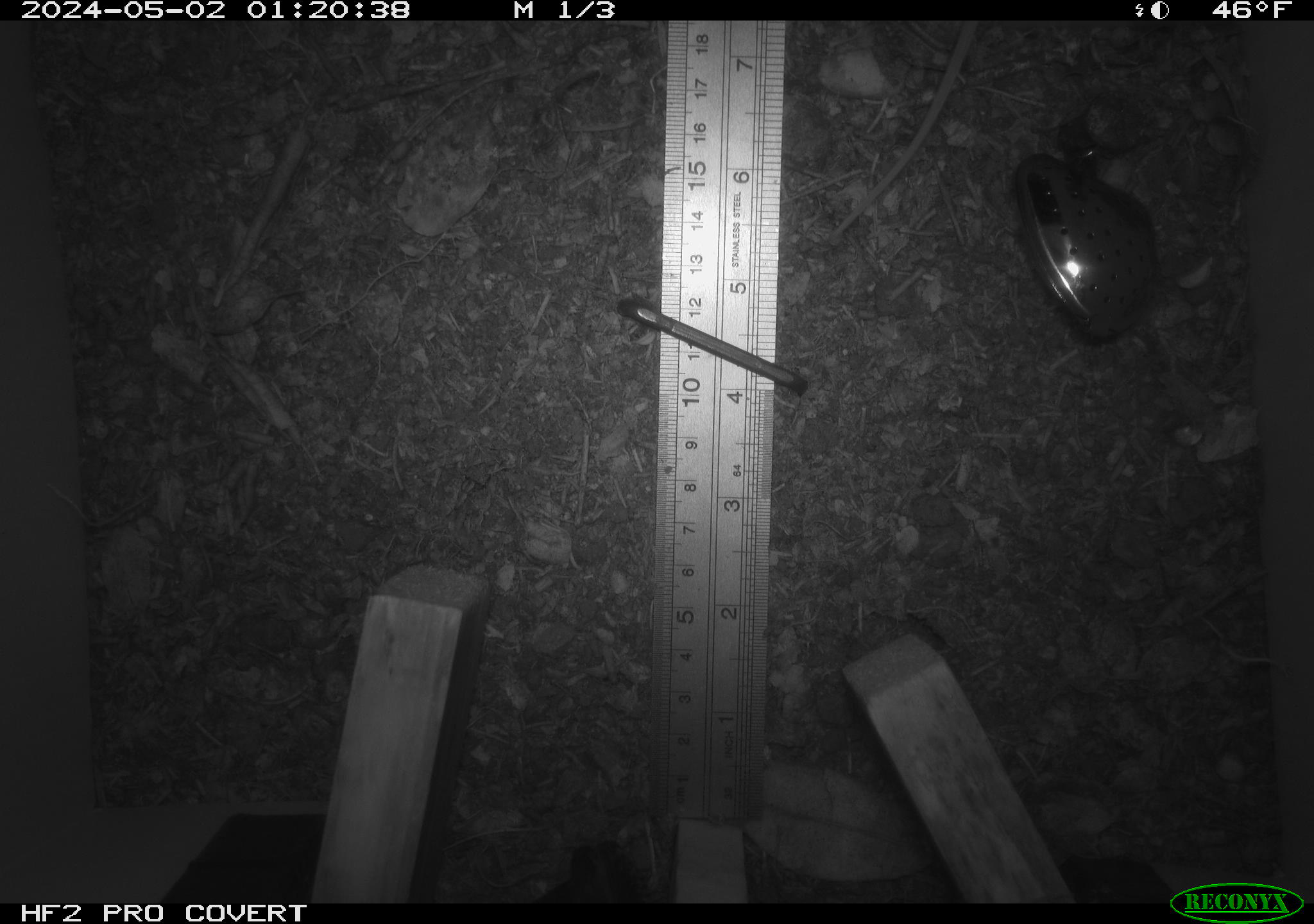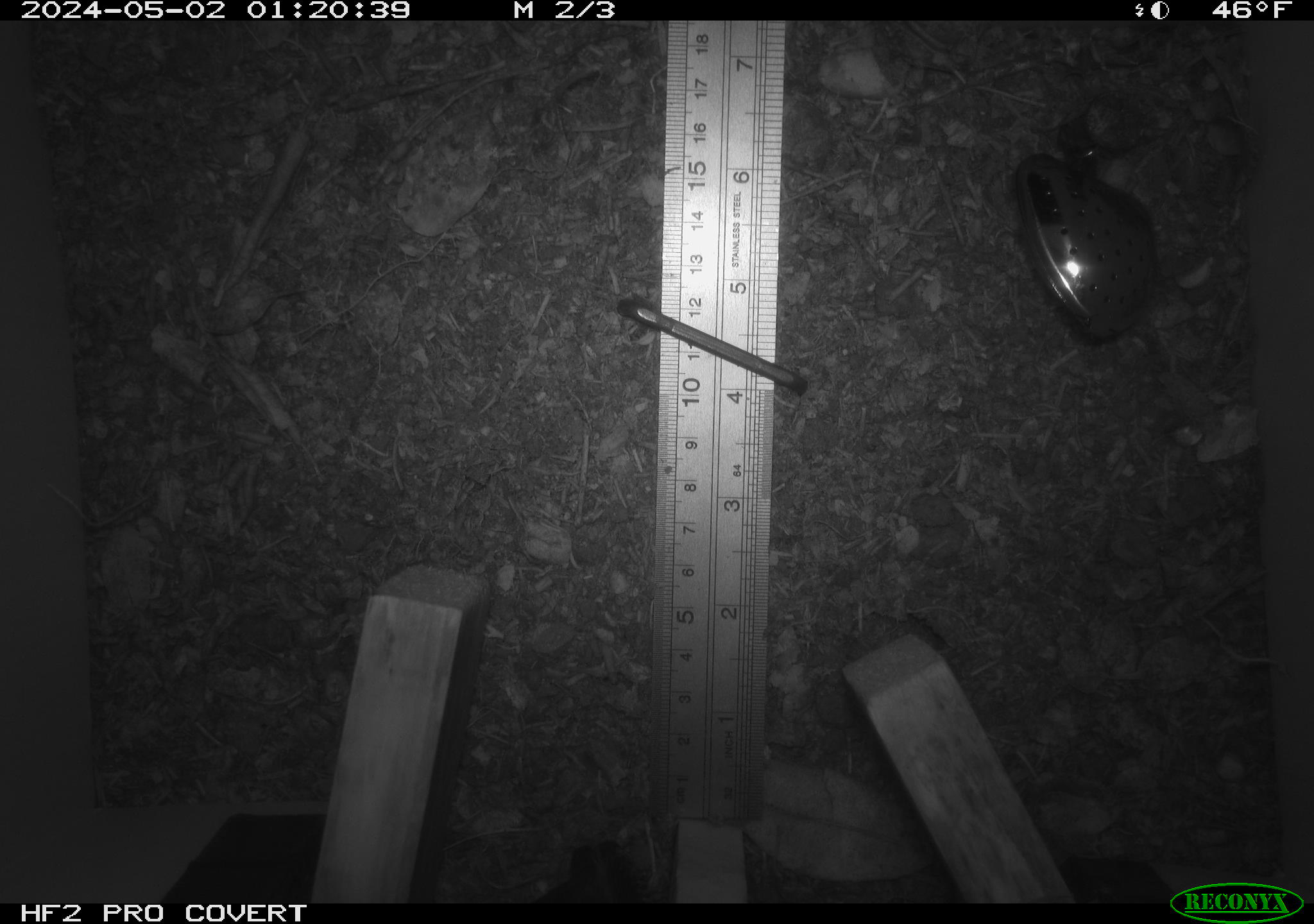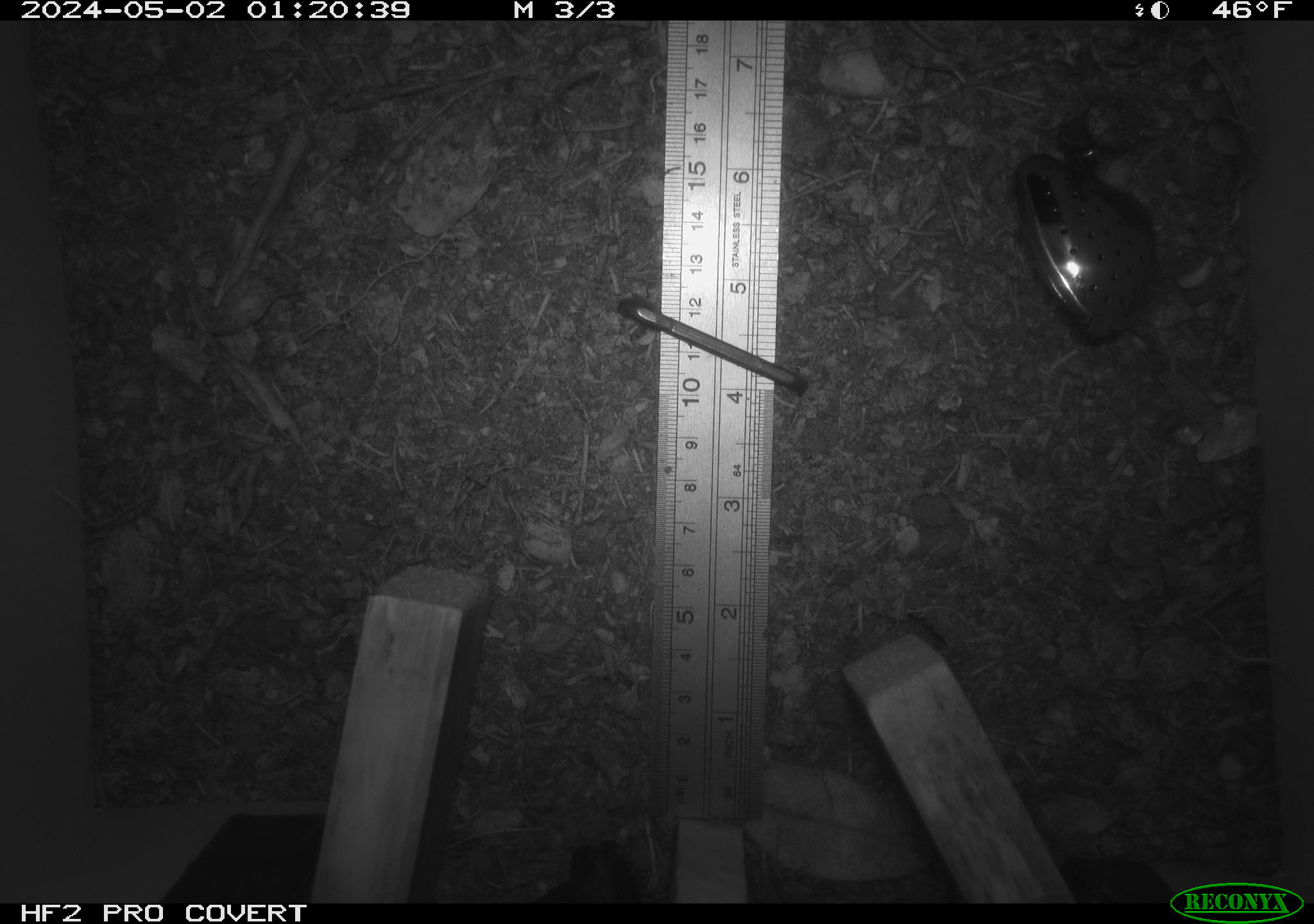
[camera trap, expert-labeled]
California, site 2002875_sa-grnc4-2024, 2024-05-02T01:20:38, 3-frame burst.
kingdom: Animalia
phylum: Chordata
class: Mammalia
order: Rodentia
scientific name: Rodentia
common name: rodent